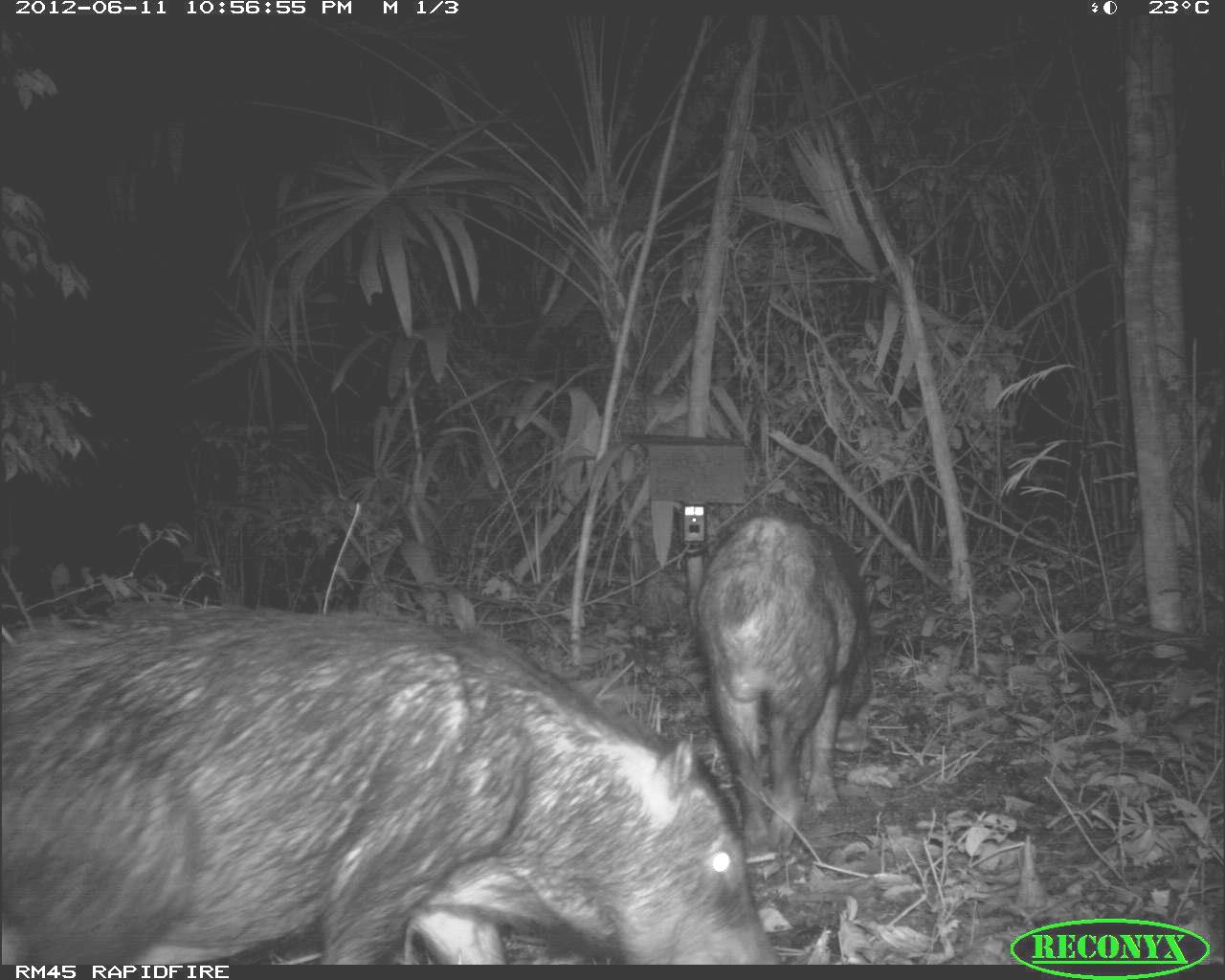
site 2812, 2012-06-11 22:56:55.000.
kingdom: Animalia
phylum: Chordata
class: Mammalia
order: Artiodactyla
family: Tayassuidae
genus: Tayassu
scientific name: Tayassu pecari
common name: white-lipped peccary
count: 18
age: adult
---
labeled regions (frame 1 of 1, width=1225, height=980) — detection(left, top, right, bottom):
tayassu pecari: detection(0, 597, 789, 963); detection(694, 508, 873, 860)